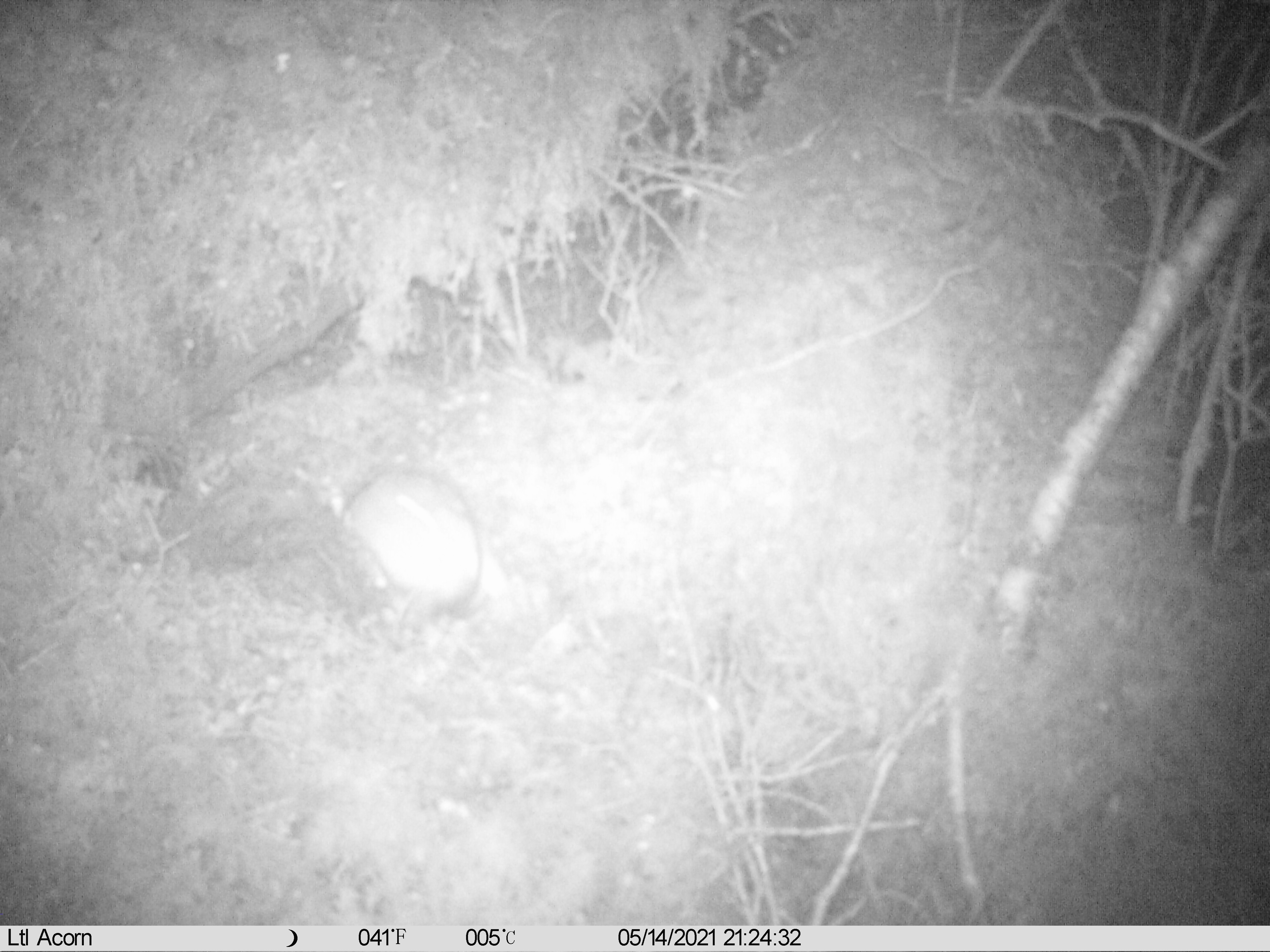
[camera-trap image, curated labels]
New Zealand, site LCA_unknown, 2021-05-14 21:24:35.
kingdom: Animalia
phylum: Chordata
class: Mammalia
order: Carnivora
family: Mustelidae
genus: Mustela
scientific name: Mustela erminea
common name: stoat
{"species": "stoat (Mustela erminea)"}